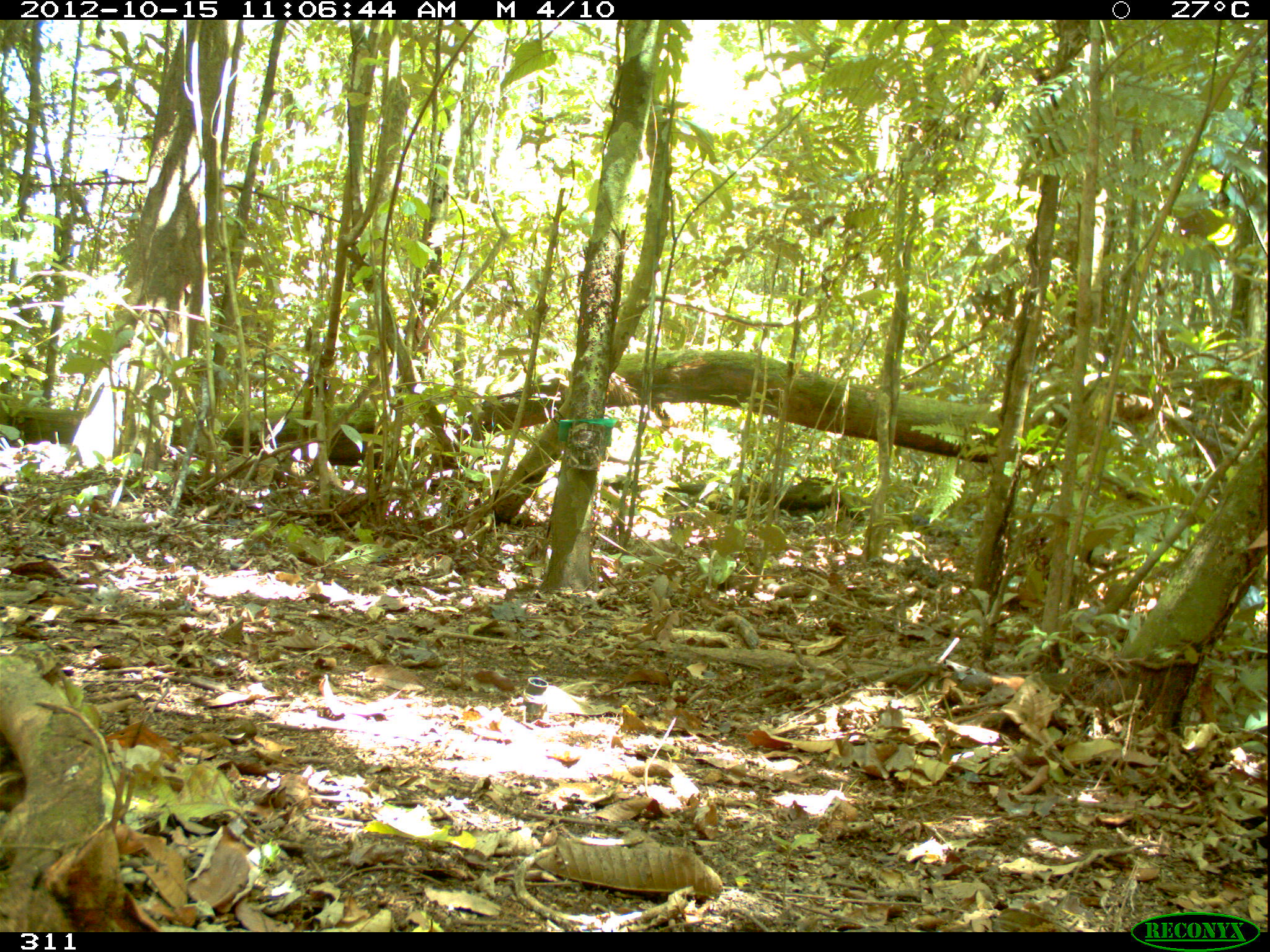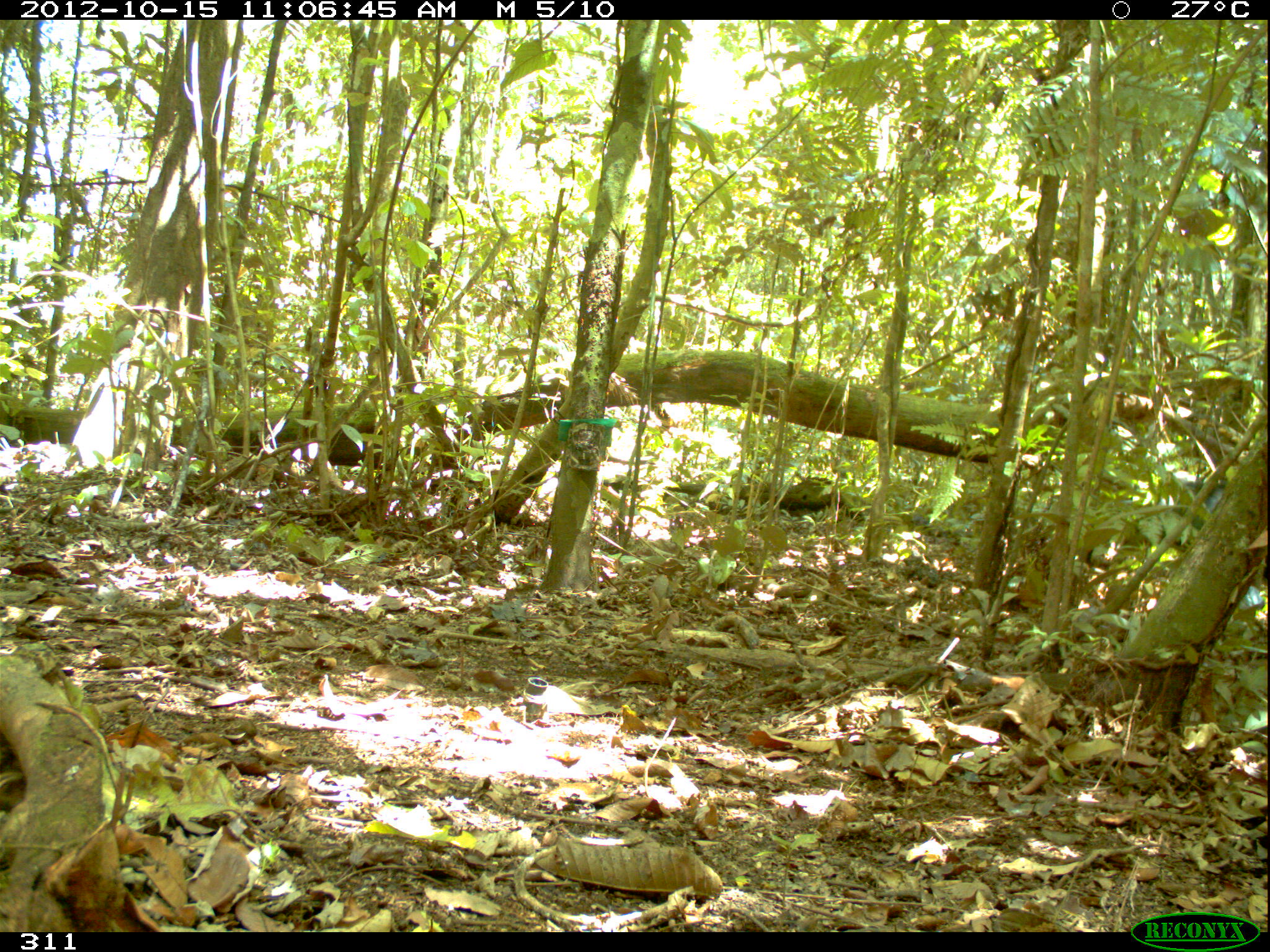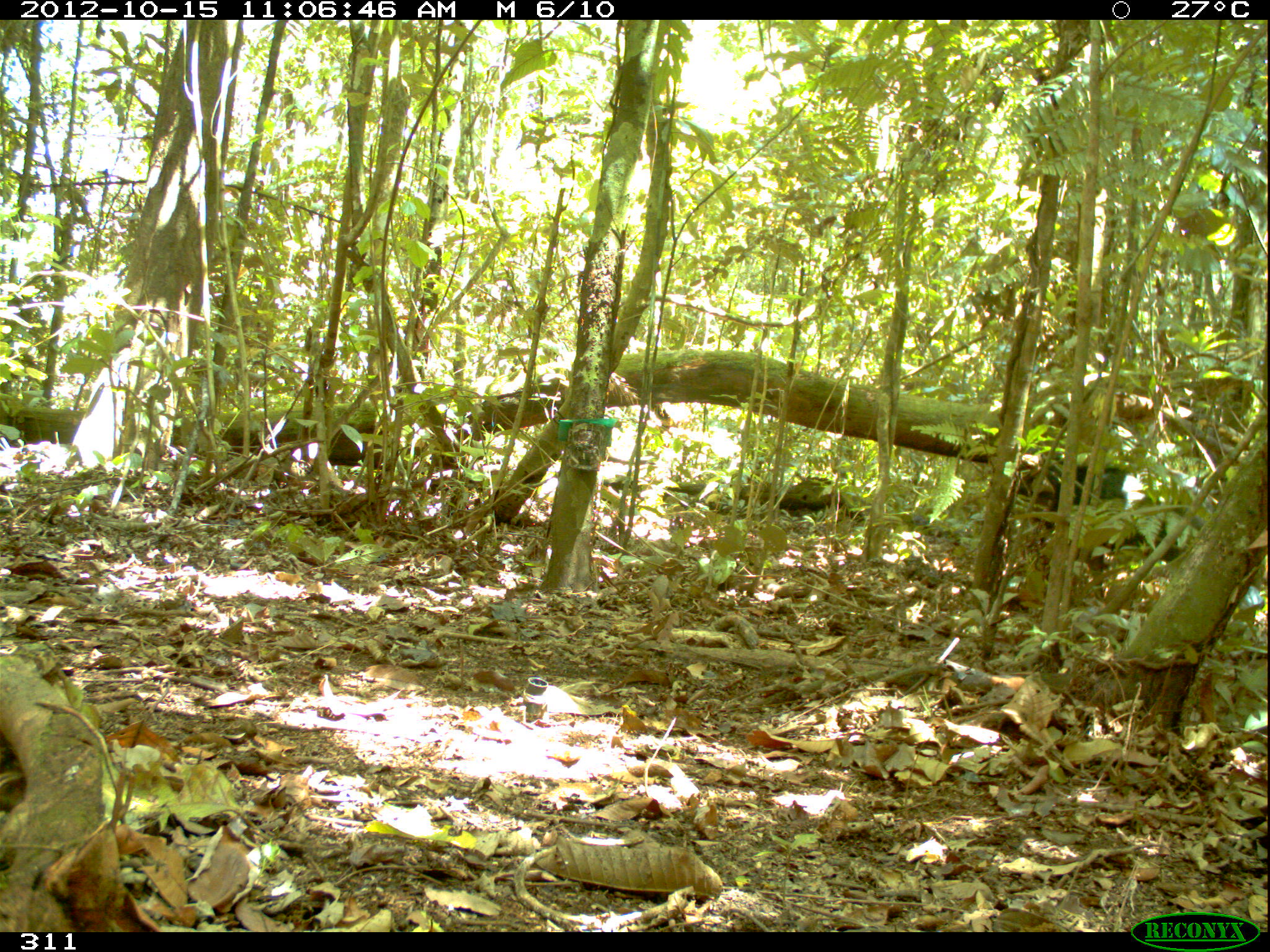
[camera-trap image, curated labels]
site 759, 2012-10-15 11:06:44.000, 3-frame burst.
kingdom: Animalia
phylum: Chordata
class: Mammalia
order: Artiodactyla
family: Tayassuidae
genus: Tayassu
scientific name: Tayassu pecari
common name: white-lipped peccary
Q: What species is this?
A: Tayassu pecari (white-lipped peccary).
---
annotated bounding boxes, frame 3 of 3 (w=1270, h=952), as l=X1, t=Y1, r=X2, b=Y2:
tayassu pecari: l=1012, t=458, r=1207, b=603